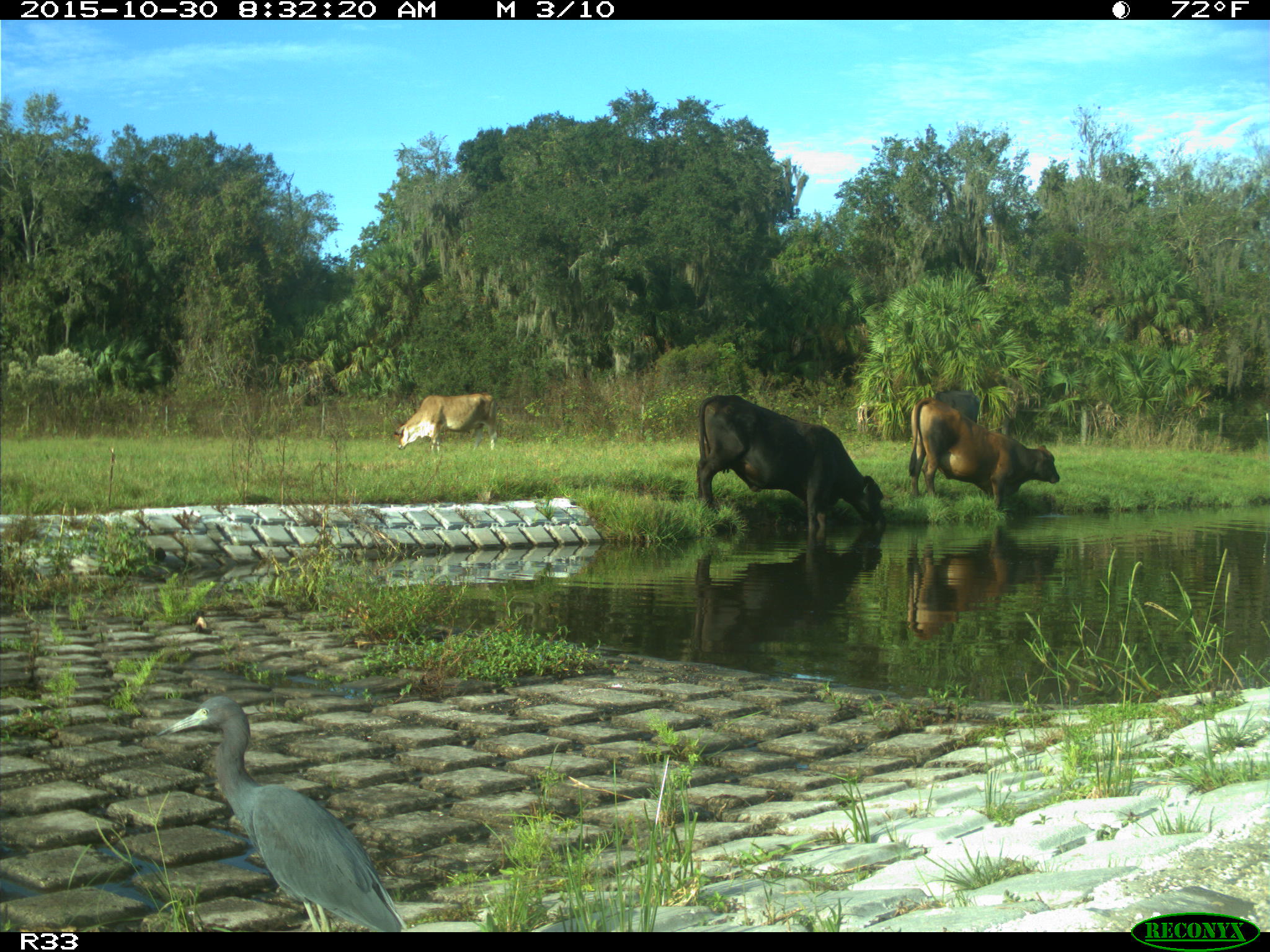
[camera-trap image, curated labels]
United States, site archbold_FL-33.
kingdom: Animalia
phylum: Chordata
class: Mammalia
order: Artiodactyla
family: Bovidae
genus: Bos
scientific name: Bos taurus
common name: domestic cow